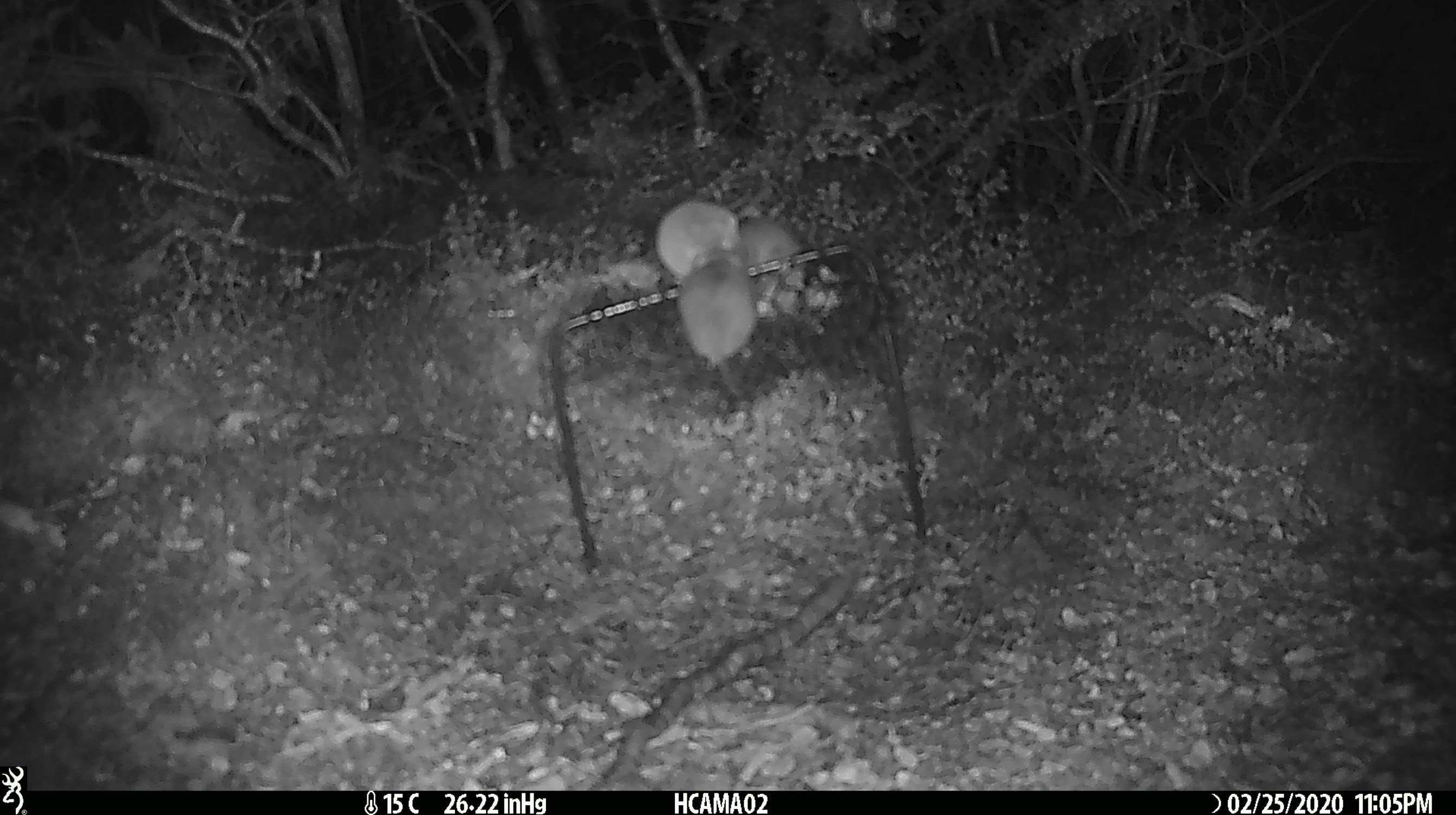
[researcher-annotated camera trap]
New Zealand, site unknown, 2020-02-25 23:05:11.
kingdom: Animalia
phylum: Chordata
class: Mammalia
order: Rodentia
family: Muridae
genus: Mus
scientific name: Mus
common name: mouse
Mouse (Mus).